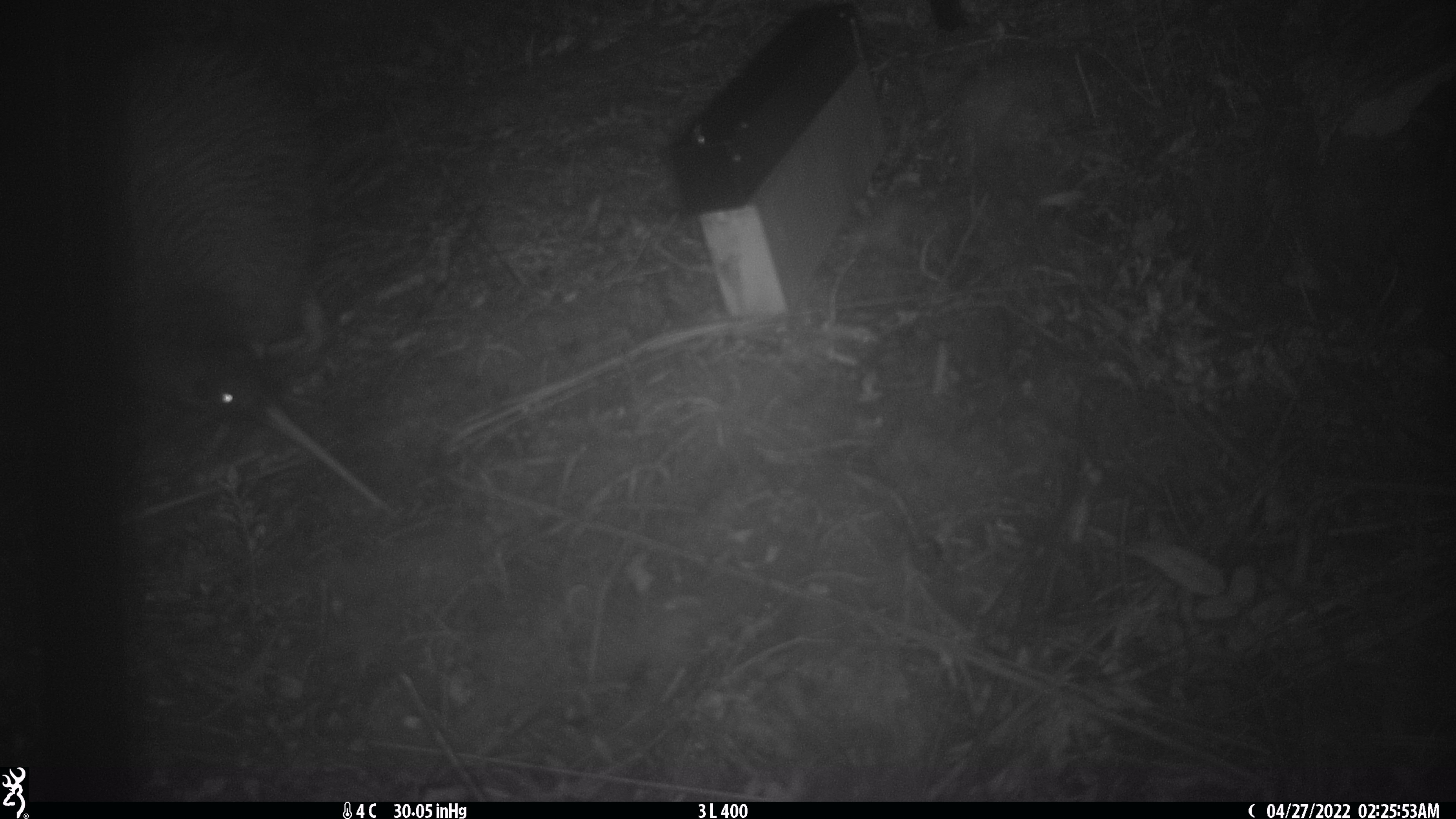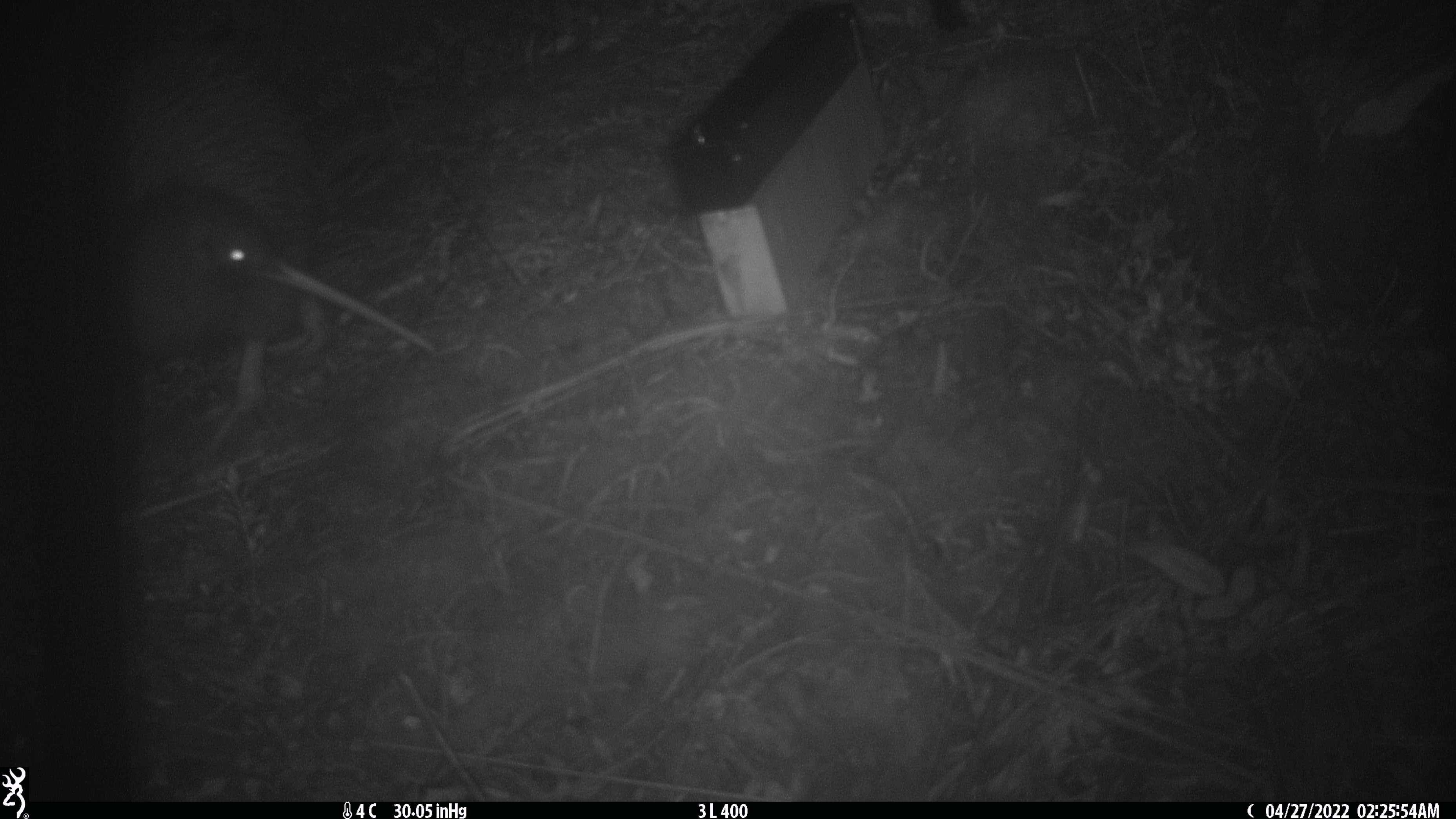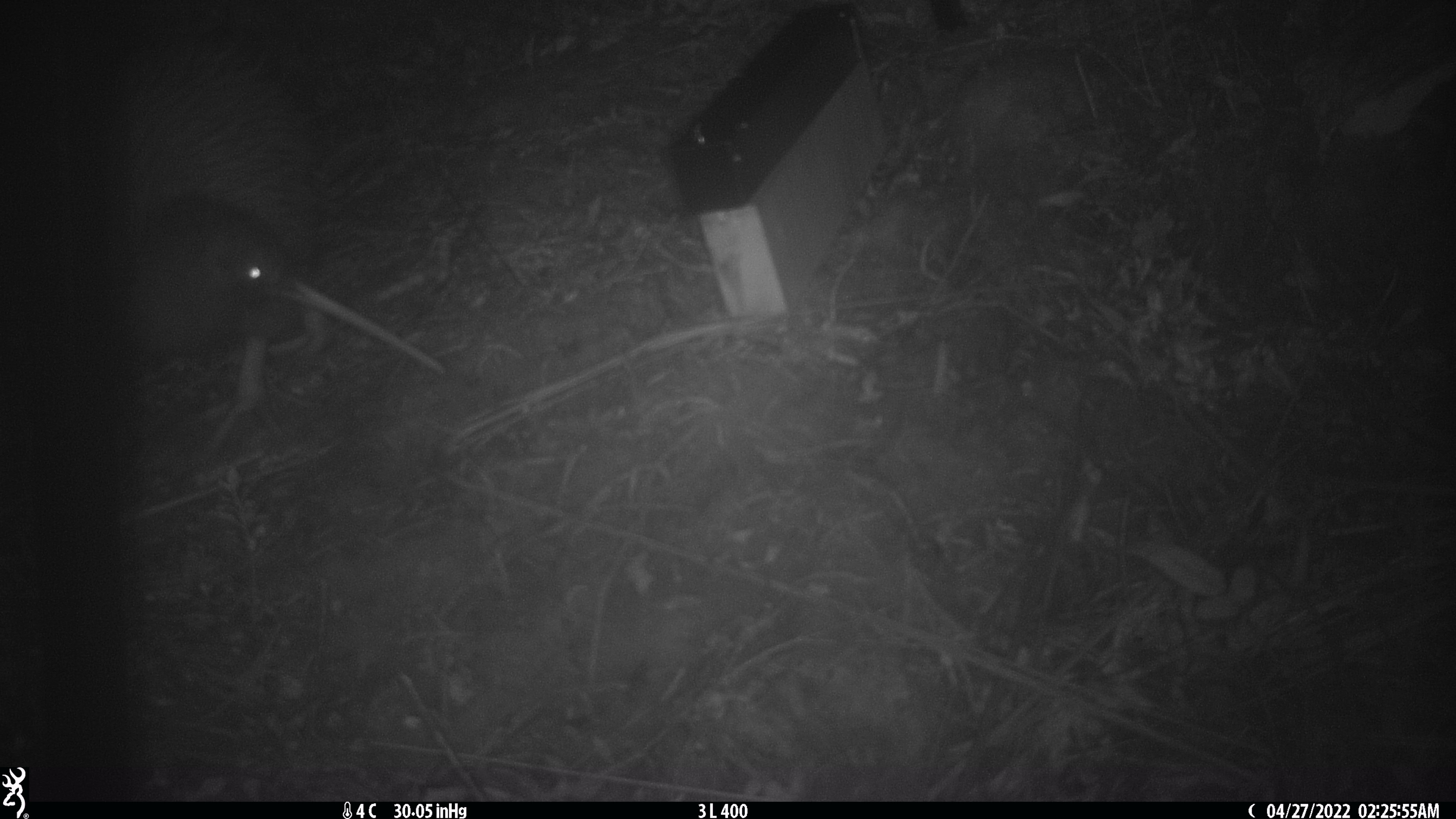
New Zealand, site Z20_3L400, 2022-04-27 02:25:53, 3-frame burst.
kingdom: Animalia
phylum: Chordata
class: Aves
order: Apterygiformes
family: Apterygidae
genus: Apteryx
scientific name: Apteryx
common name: kiwi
Kiwi (Apteryx).